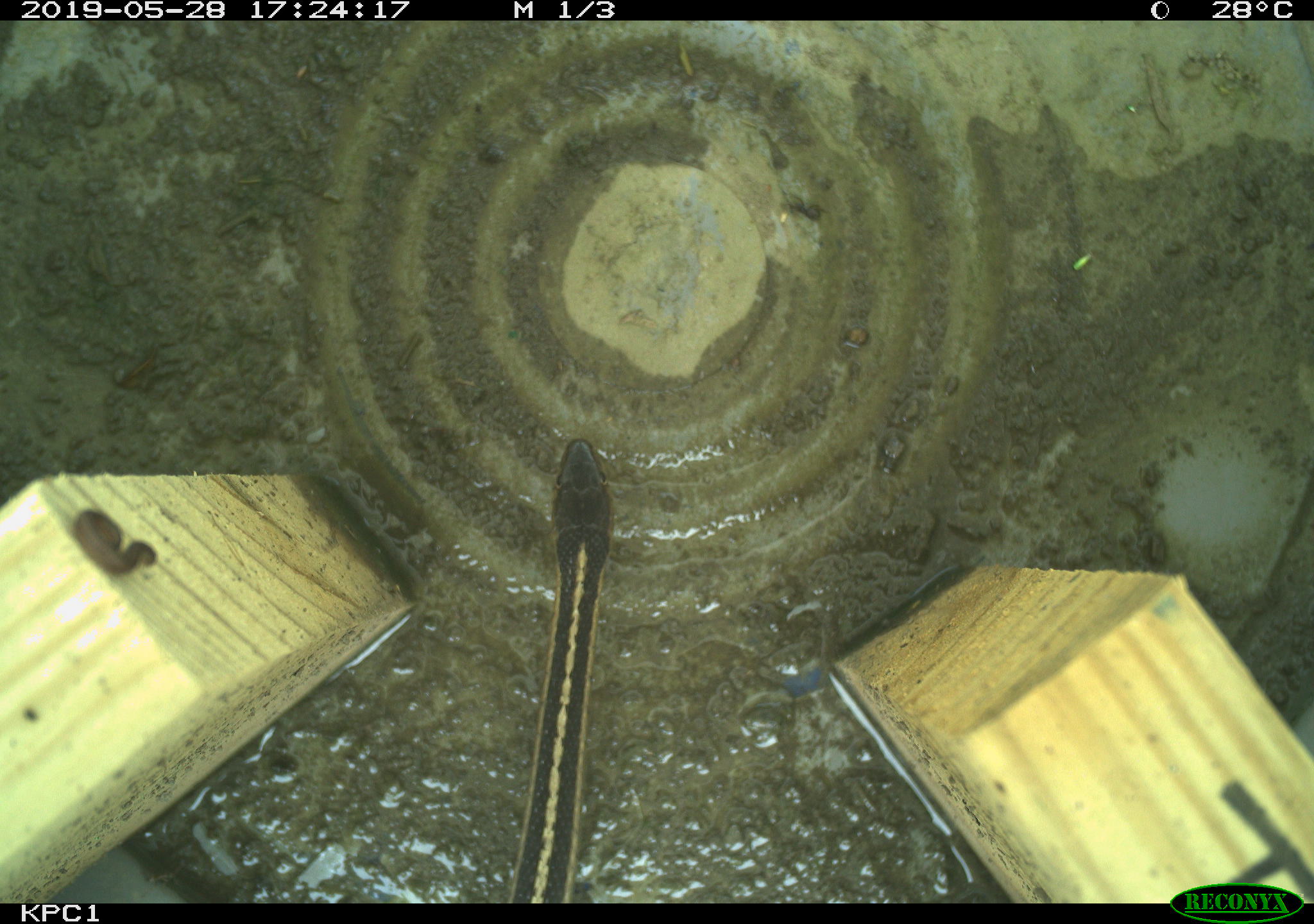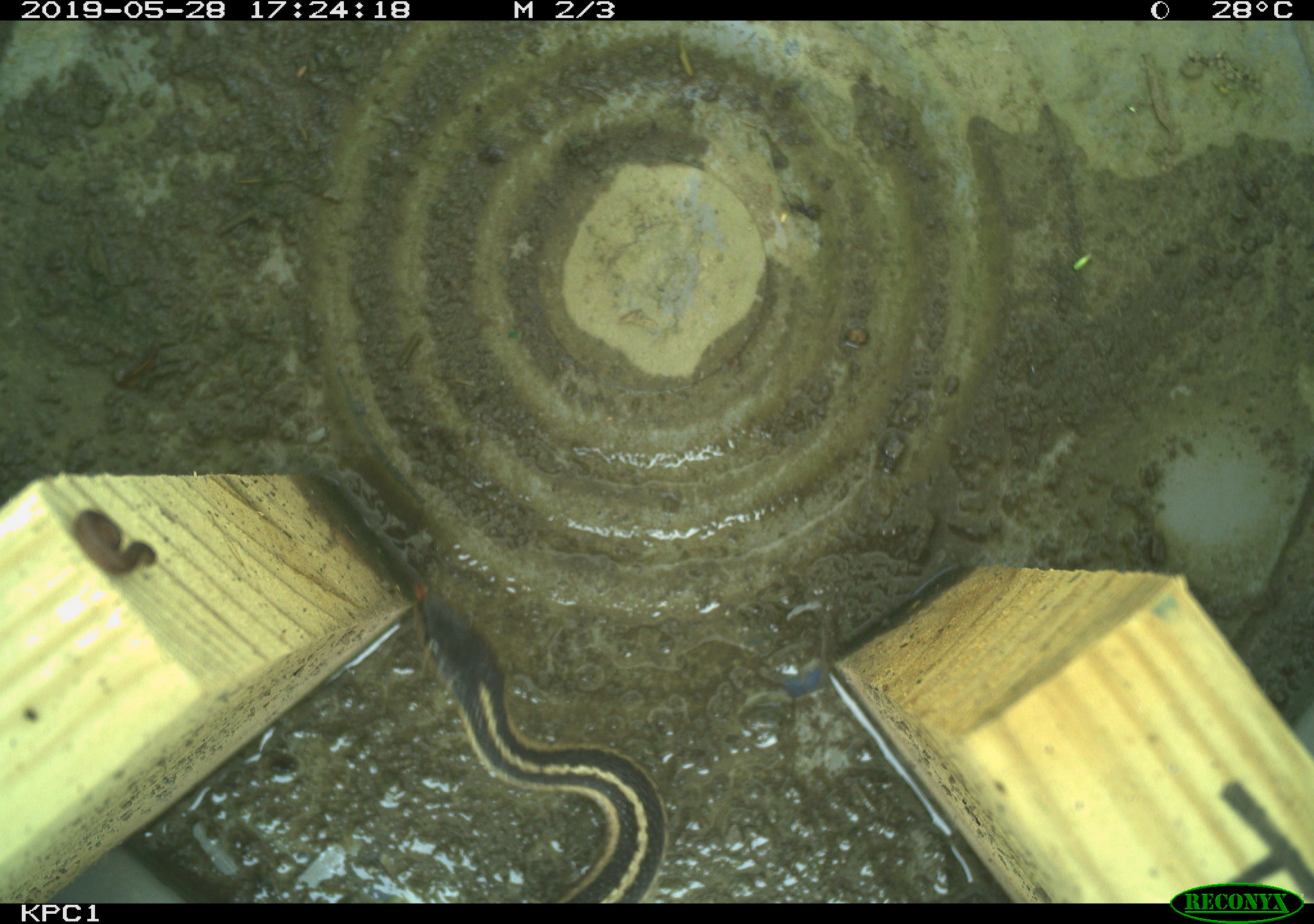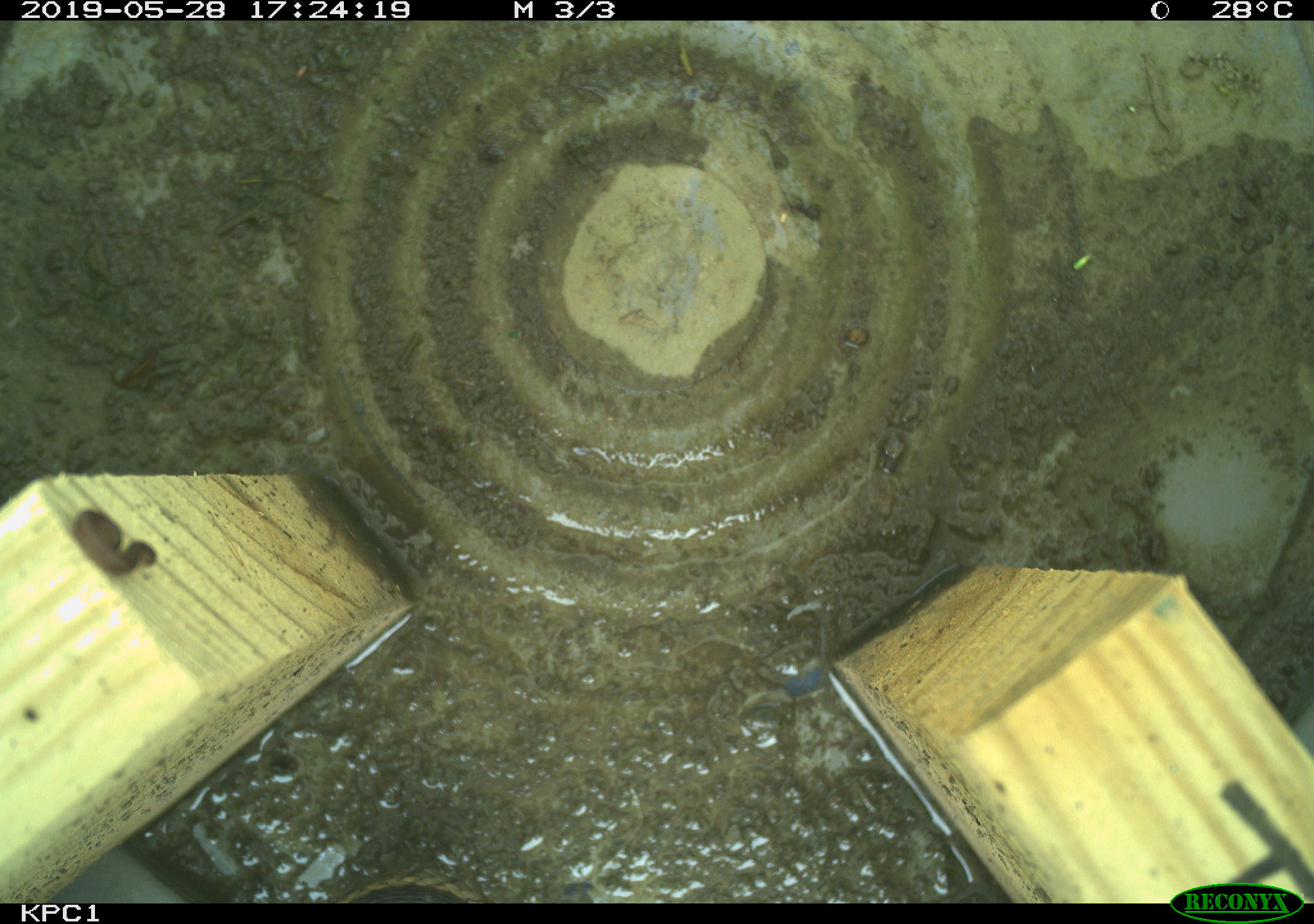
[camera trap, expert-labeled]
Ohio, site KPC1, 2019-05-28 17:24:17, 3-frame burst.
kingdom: Animalia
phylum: Chordata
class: Reptilia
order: Squamata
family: Colubridae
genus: Thamnophis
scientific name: Thamnophis sirtalis sirtalis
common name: eastern gartersnake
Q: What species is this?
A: Eastern gartersnake (Thamnophis sirtalis sirtalis).